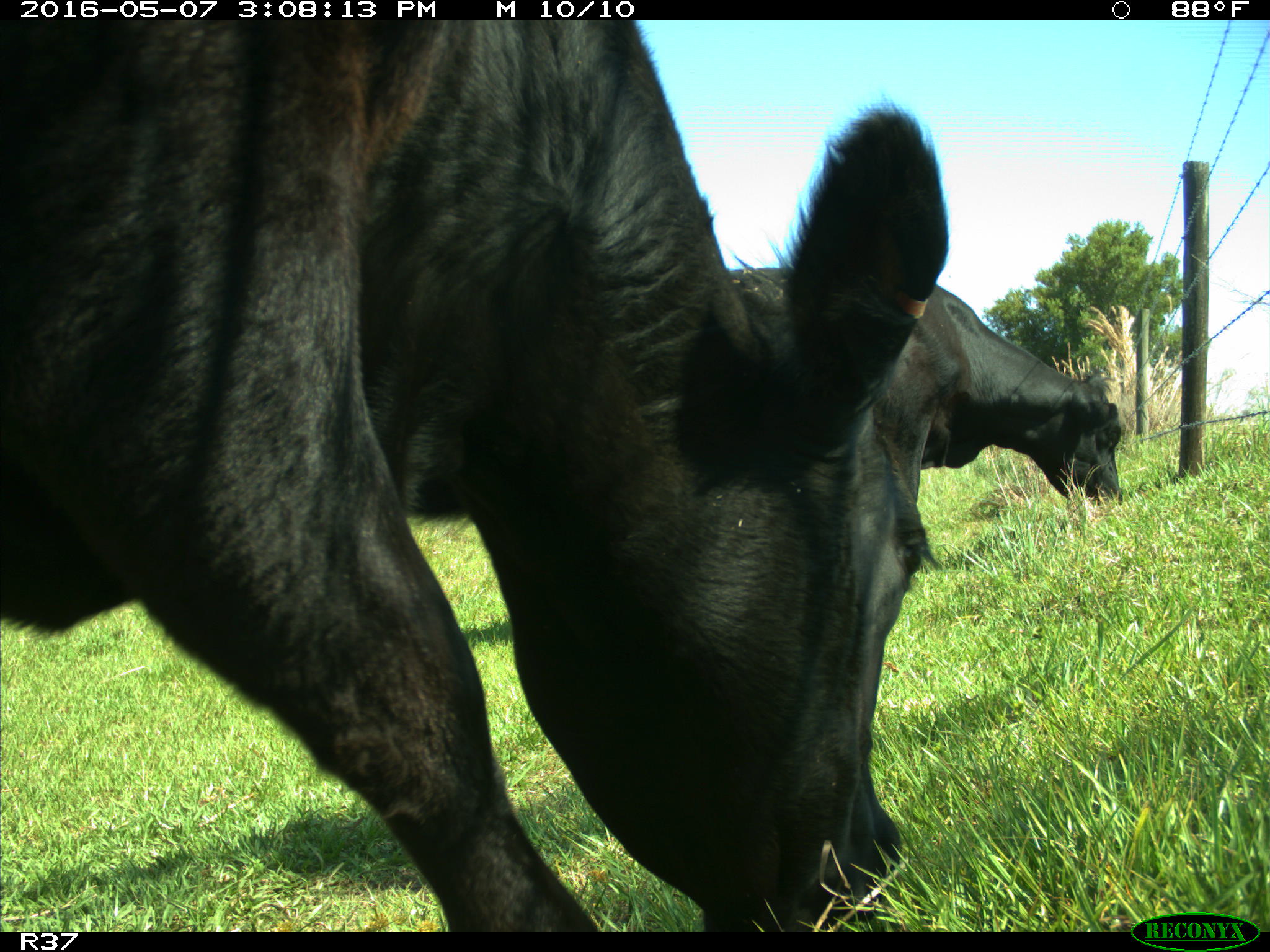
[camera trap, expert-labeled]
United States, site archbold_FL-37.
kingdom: Animalia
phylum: Chordata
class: Mammalia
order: Artiodactyla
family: Bovidae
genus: Bos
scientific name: Bos taurus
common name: domestic cow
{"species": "Bos taurus (domestic cow)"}